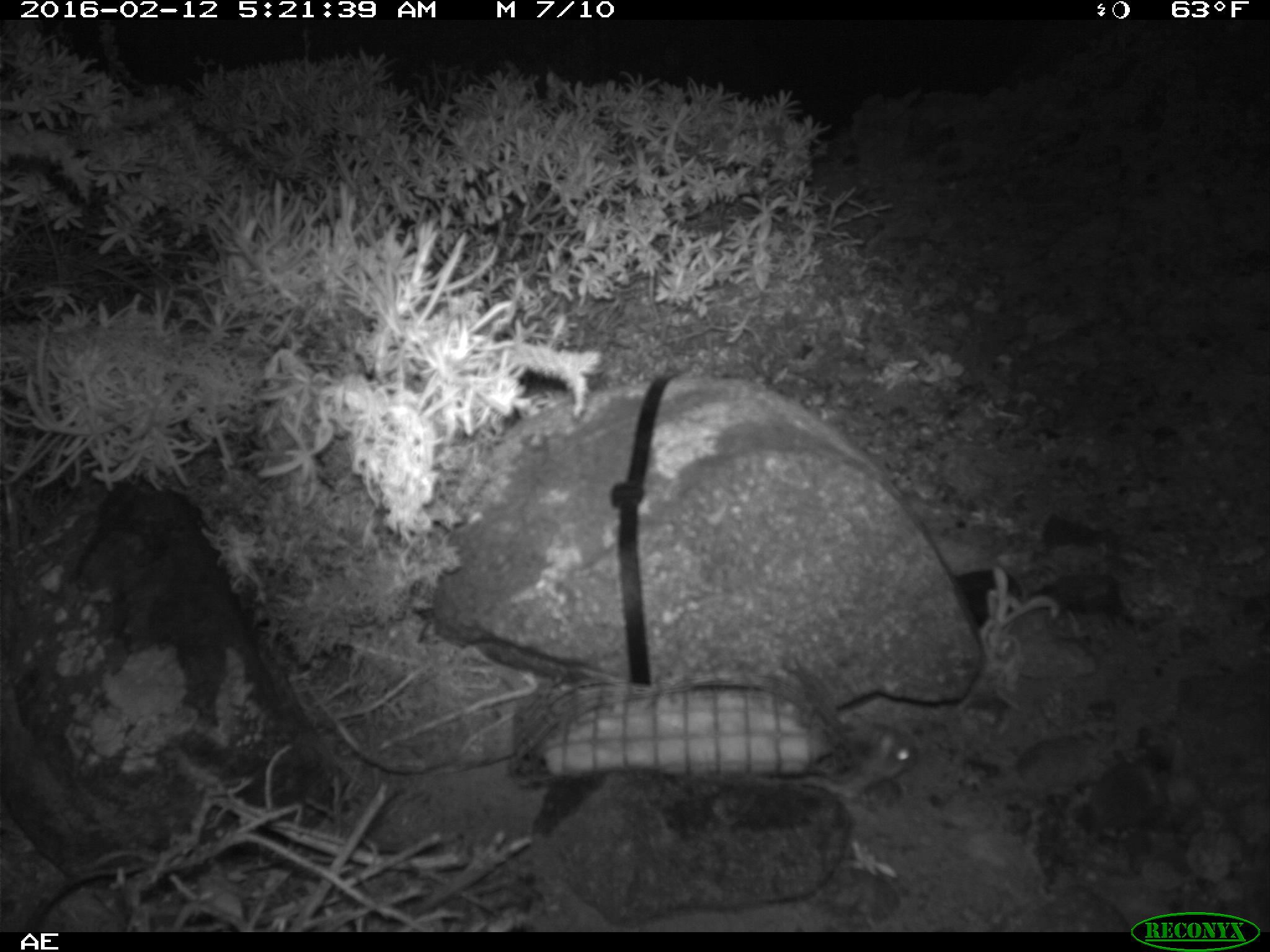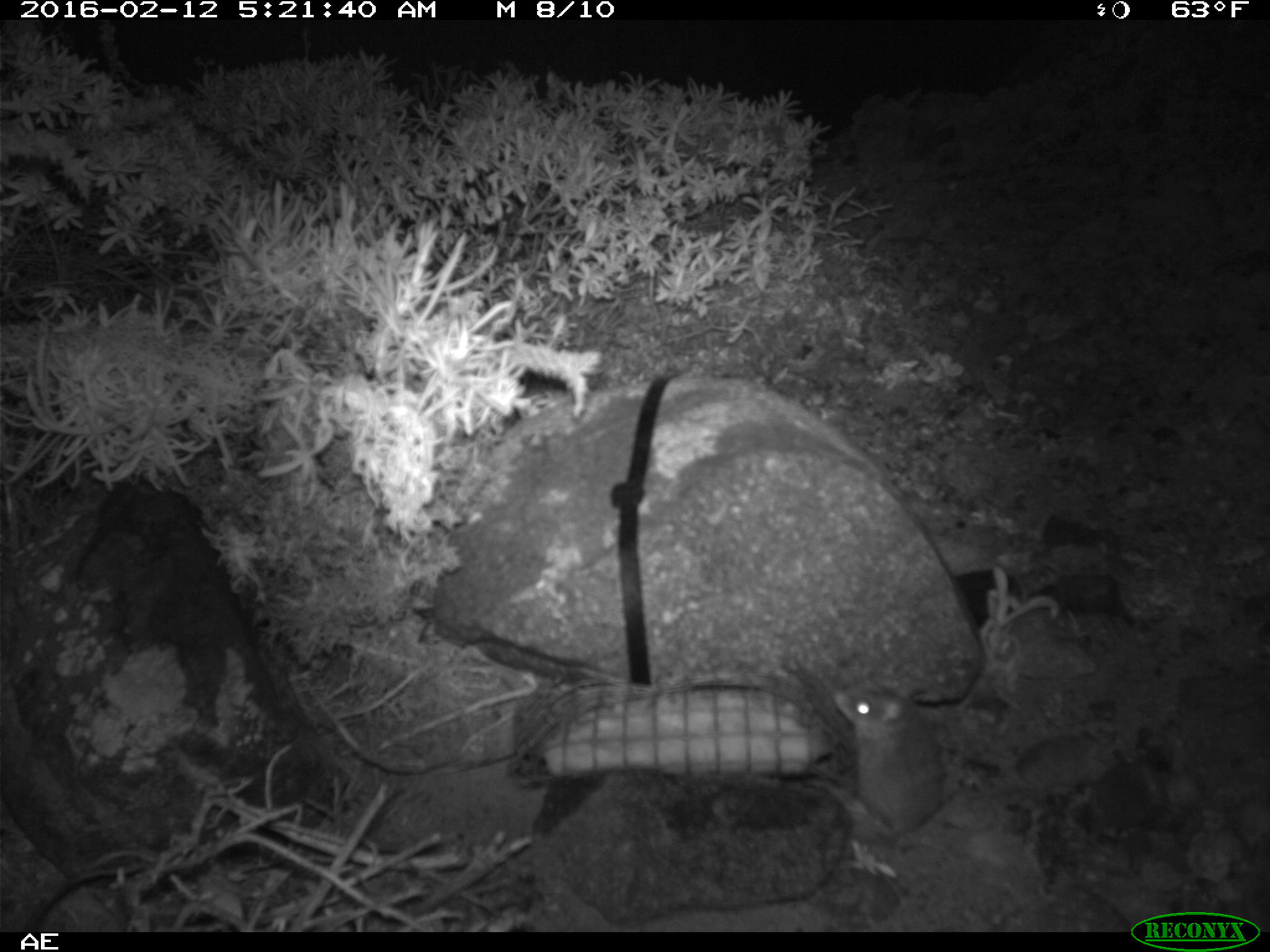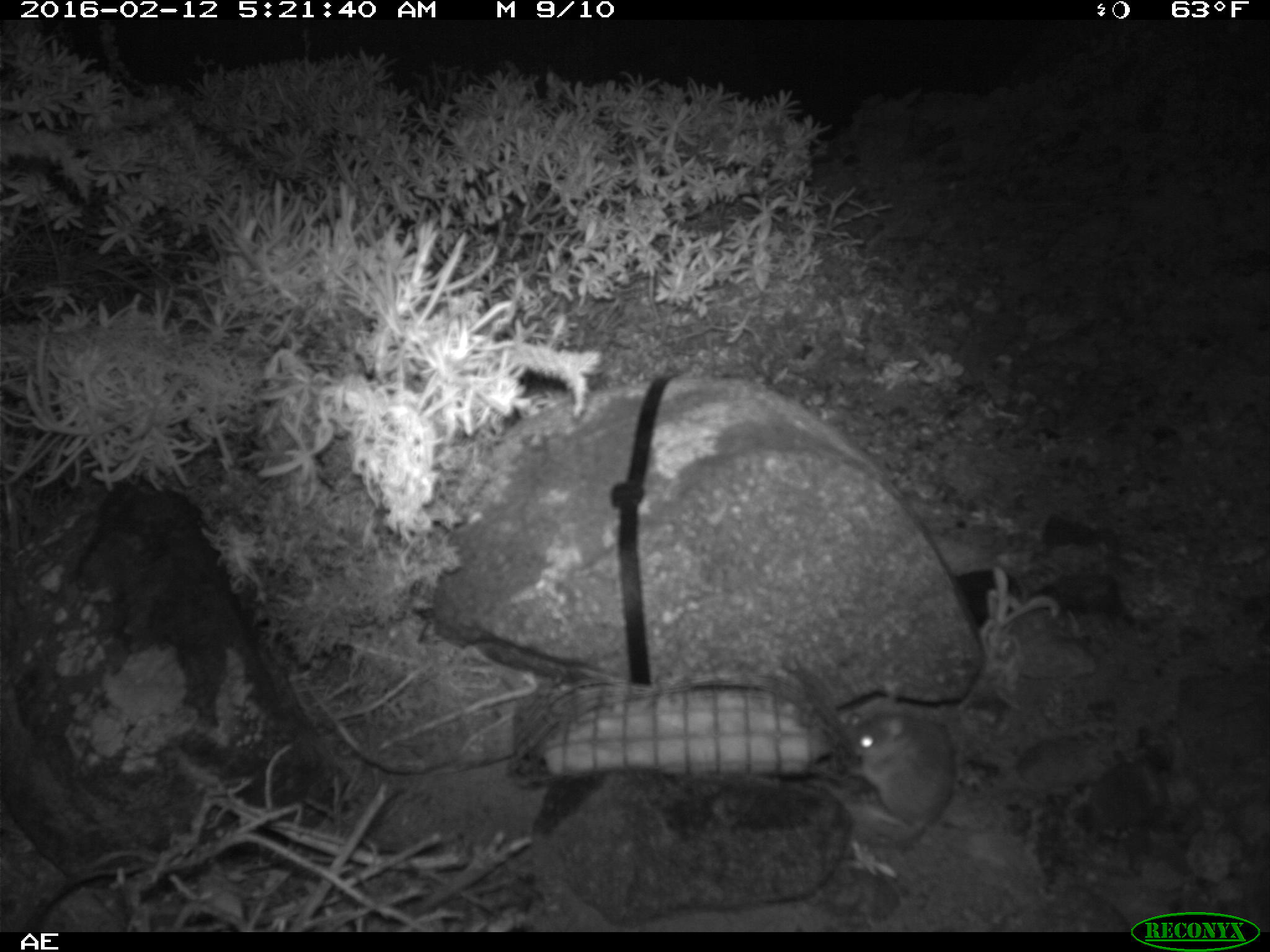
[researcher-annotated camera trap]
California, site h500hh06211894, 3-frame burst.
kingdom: Animalia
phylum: Chordata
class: Mammalia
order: Rodentia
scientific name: Rodentia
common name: rodent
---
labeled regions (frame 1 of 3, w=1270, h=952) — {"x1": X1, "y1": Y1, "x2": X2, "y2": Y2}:
rodent: {"x1": 847, "y1": 712, "x2": 915, "y2": 788}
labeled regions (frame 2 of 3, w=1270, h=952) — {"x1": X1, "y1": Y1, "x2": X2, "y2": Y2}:
rodent: {"x1": 833, "y1": 679, "x2": 944, "y2": 842}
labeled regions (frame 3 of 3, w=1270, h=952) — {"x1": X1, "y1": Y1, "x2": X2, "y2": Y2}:
rodent: {"x1": 845, "y1": 712, "x2": 956, "y2": 838}